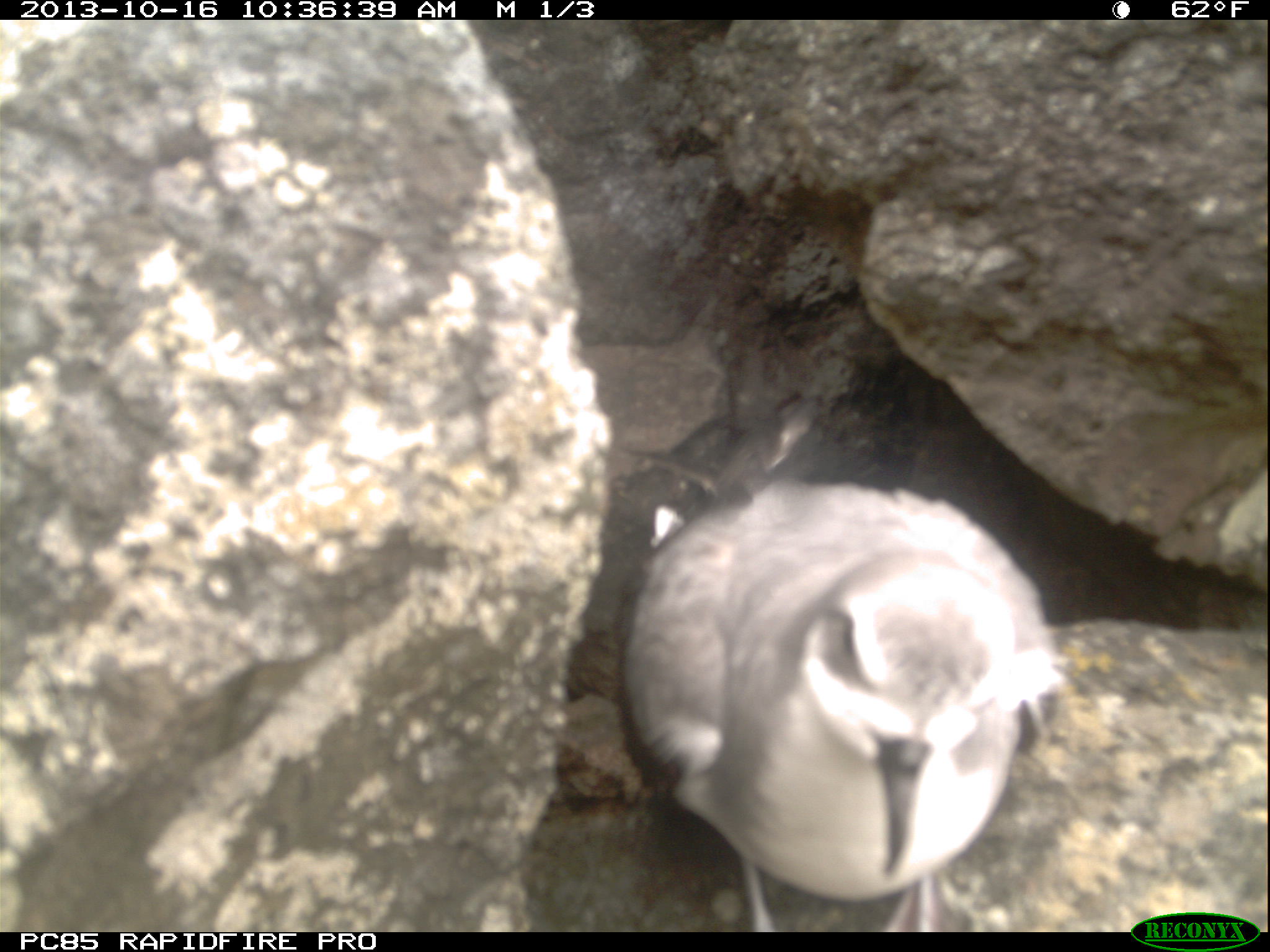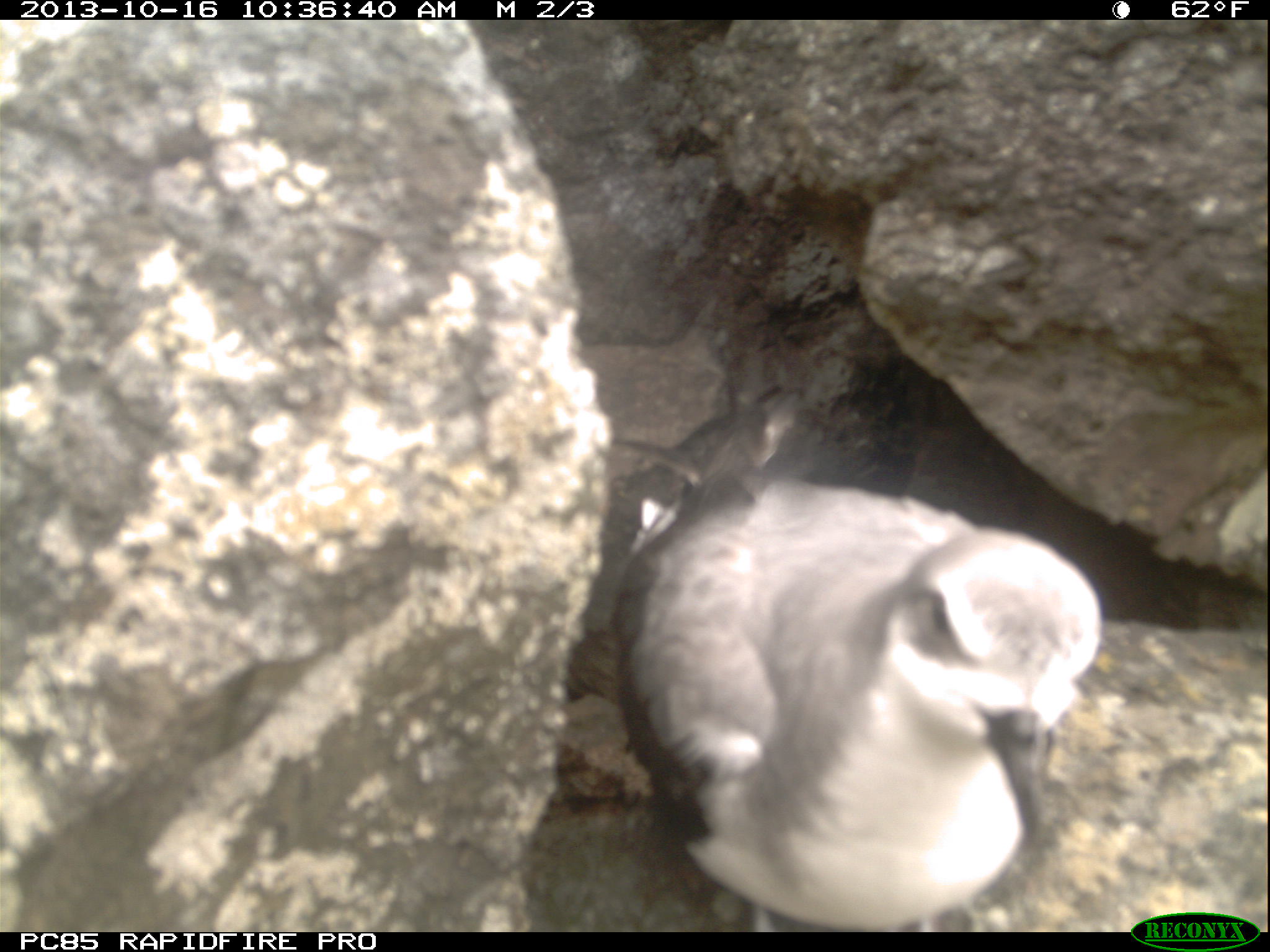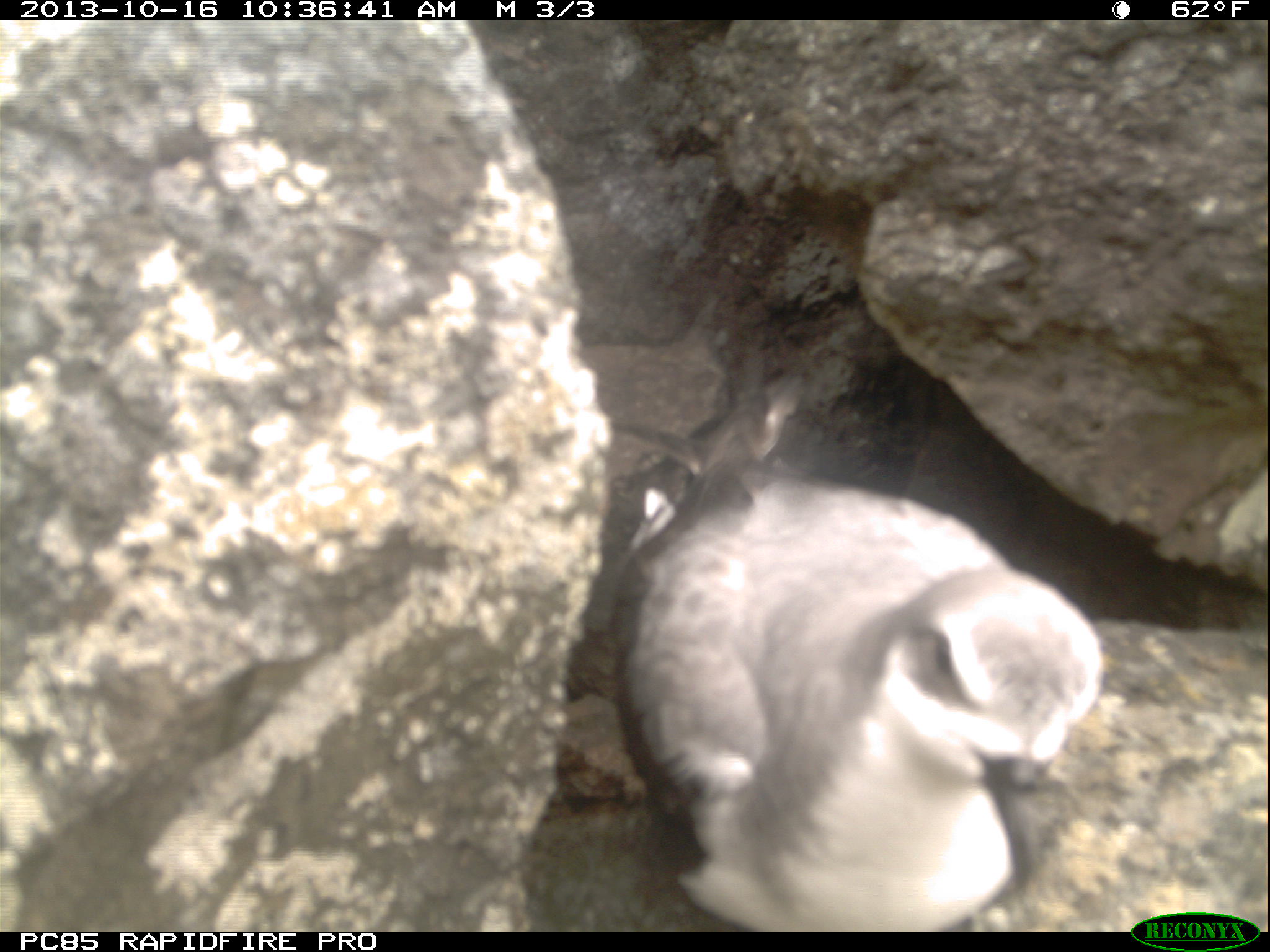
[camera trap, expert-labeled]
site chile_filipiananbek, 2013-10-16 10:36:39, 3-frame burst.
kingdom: Animalia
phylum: Chordata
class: Aves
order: Procellariiformes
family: Procellariidae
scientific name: Procellariidae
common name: petrel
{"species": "petrel (Procellariidae)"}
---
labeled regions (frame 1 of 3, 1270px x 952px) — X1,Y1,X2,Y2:
petrel: 622,403,1066,923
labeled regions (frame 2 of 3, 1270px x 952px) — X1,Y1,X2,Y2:
petrel: 572,389,1114,925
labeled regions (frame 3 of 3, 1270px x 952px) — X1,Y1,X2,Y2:
petrel: 577,364,1115,925